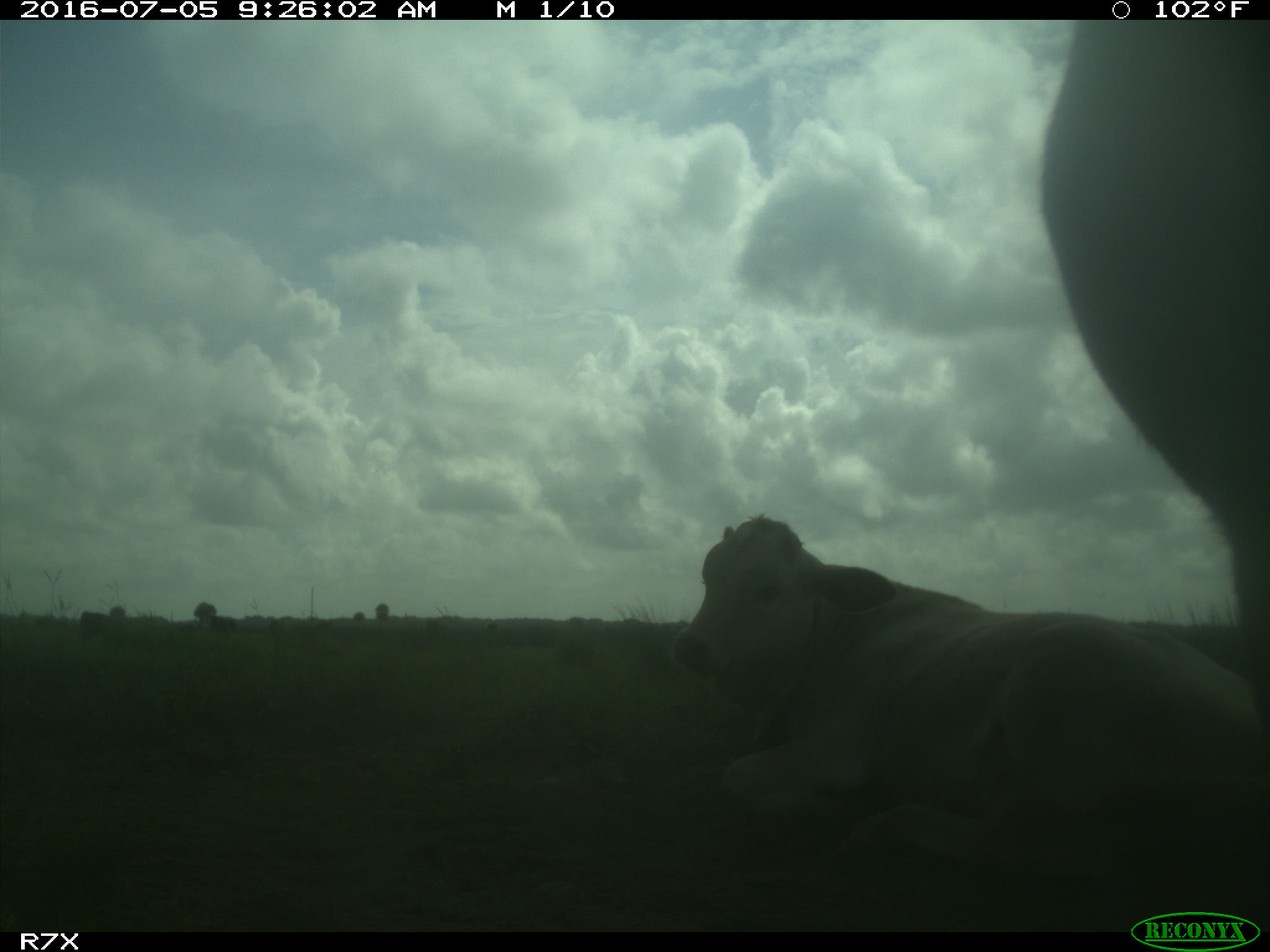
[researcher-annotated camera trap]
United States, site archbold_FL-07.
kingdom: Animalia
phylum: Chordata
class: Mammalia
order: Artiodactyla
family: Bovidae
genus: Bos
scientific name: Bos taurus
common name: domestic cow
Bos taurus (domestic cow).